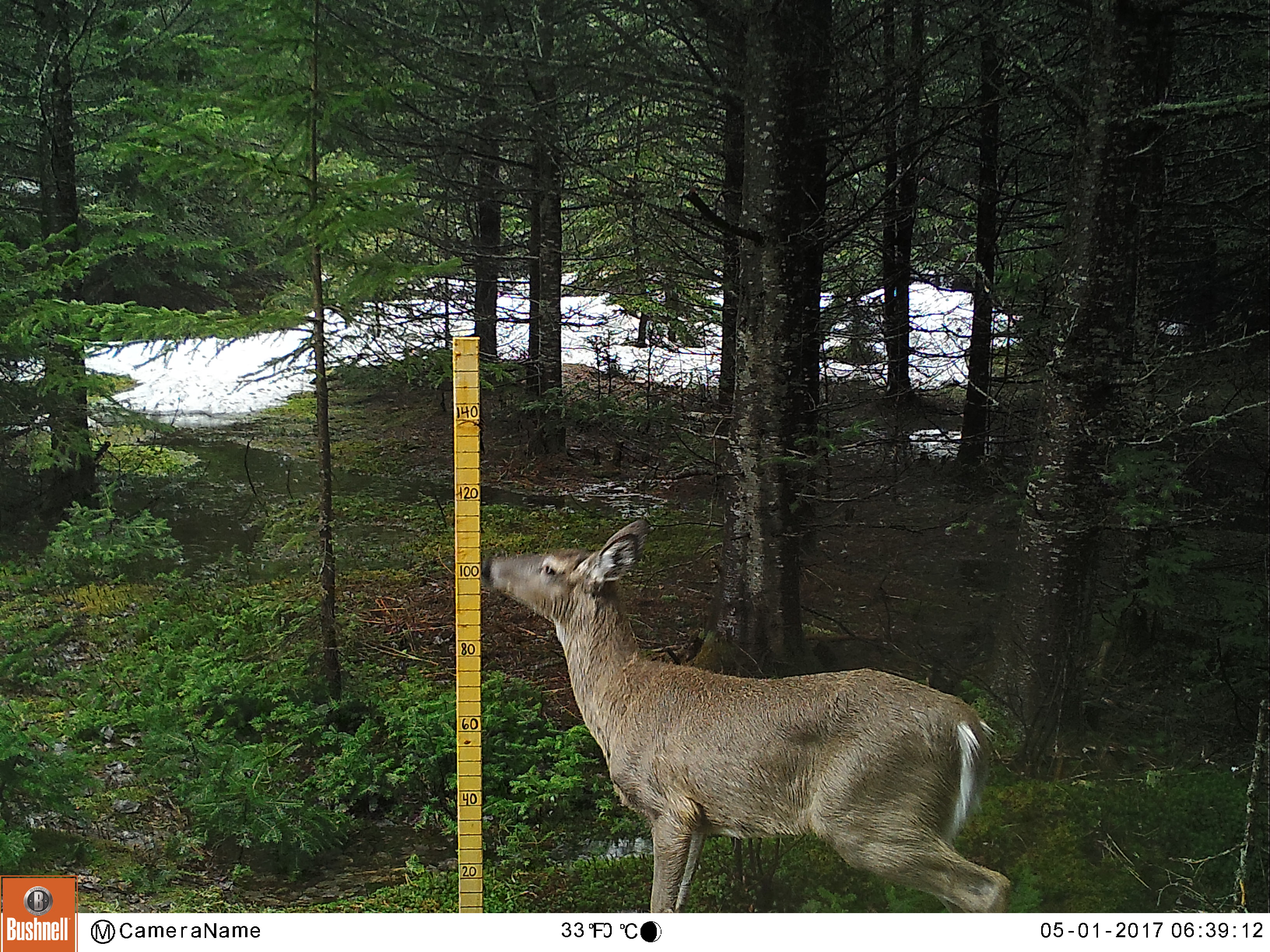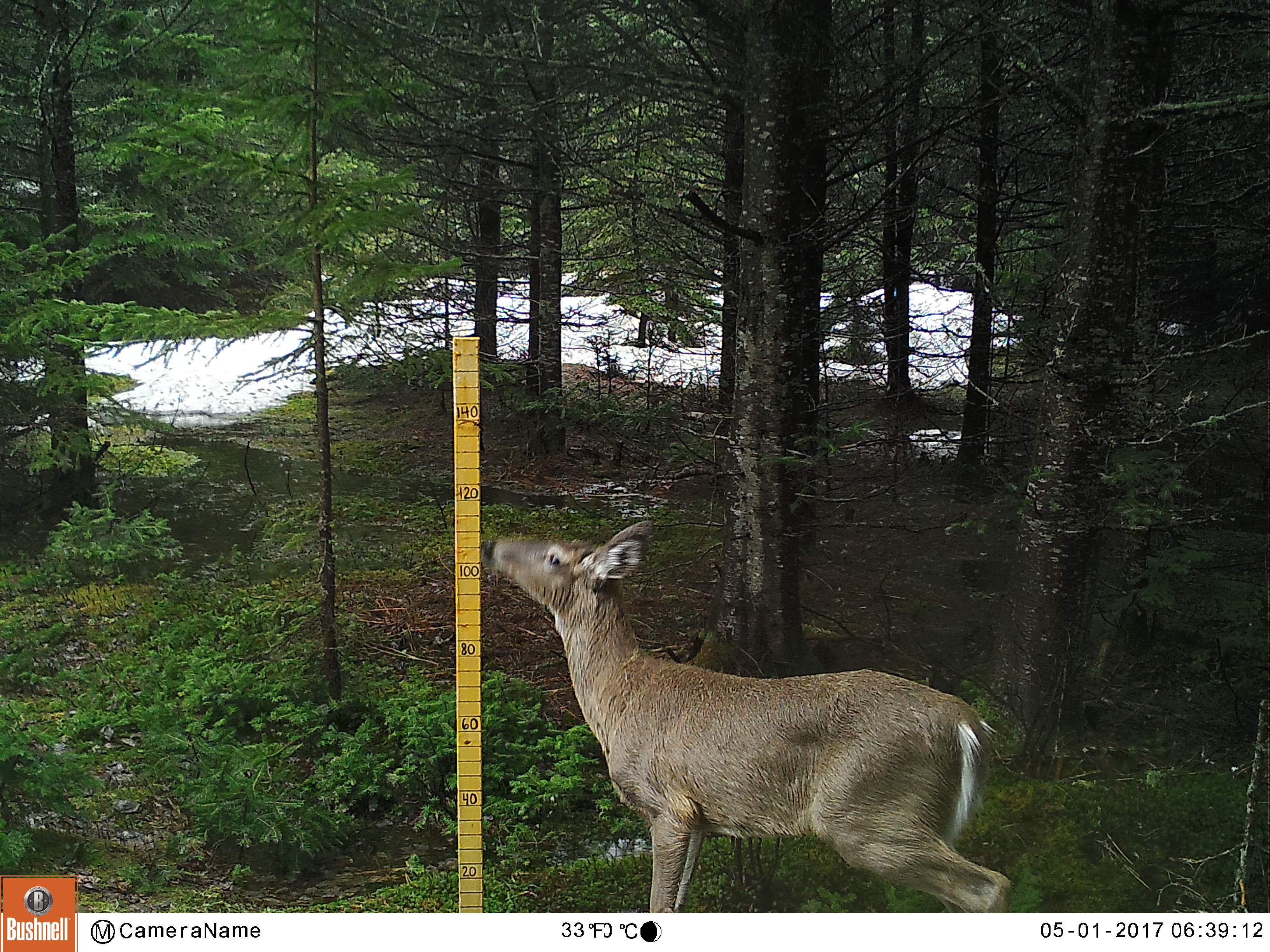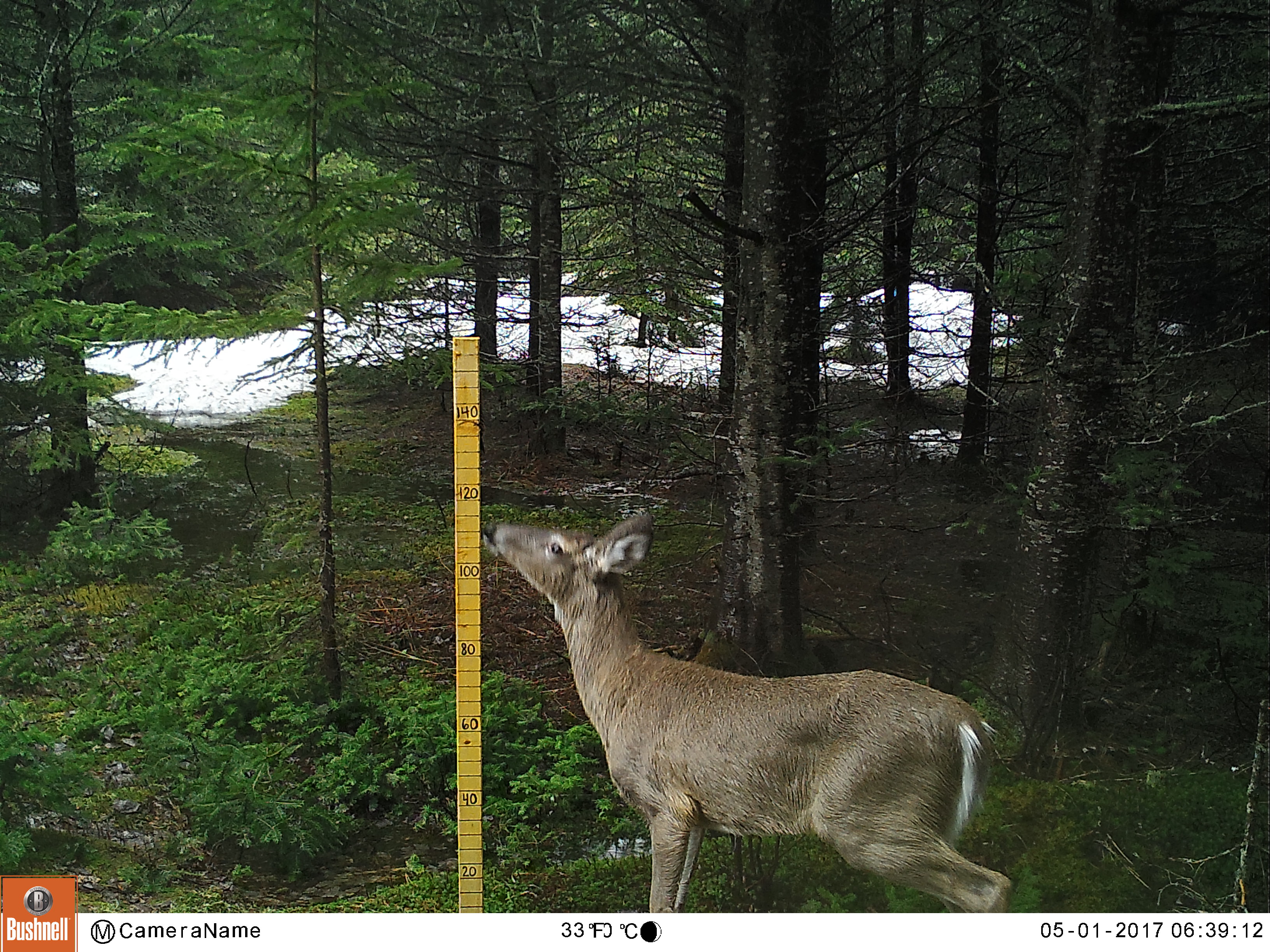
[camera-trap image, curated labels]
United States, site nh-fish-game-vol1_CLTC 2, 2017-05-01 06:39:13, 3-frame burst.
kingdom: Animalia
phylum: Chordata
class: Mammalia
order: Artiodactyla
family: Cervidae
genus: Odocoileus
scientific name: Odocoileus virginianus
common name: white-tailed deer